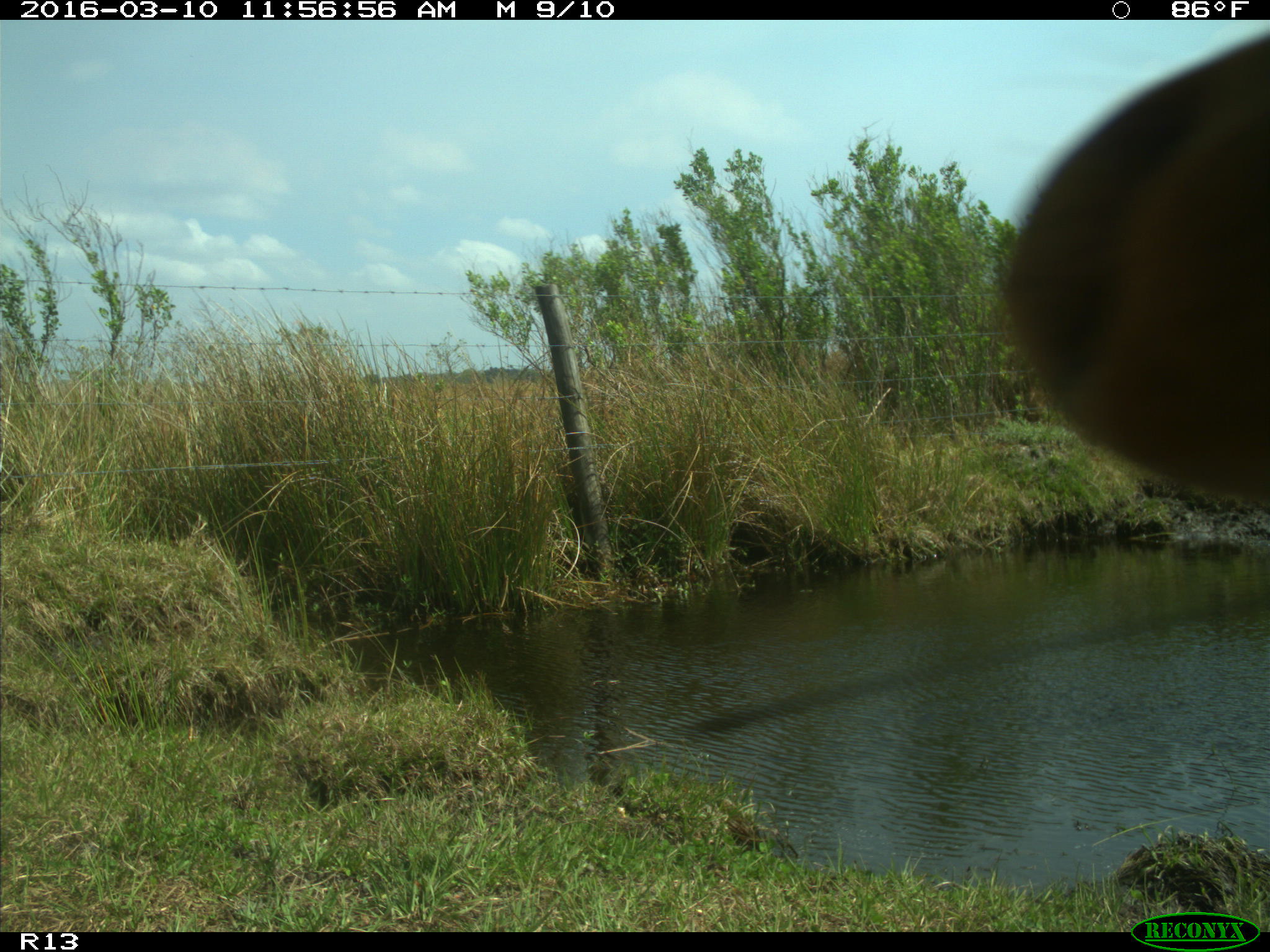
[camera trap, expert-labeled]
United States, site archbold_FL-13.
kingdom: Animalia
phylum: Chordata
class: Mammalia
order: Artiodactyla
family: Bovidae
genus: Bos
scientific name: Bos taurus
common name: domestic cow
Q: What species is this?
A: Bos taurus (domestic cow).